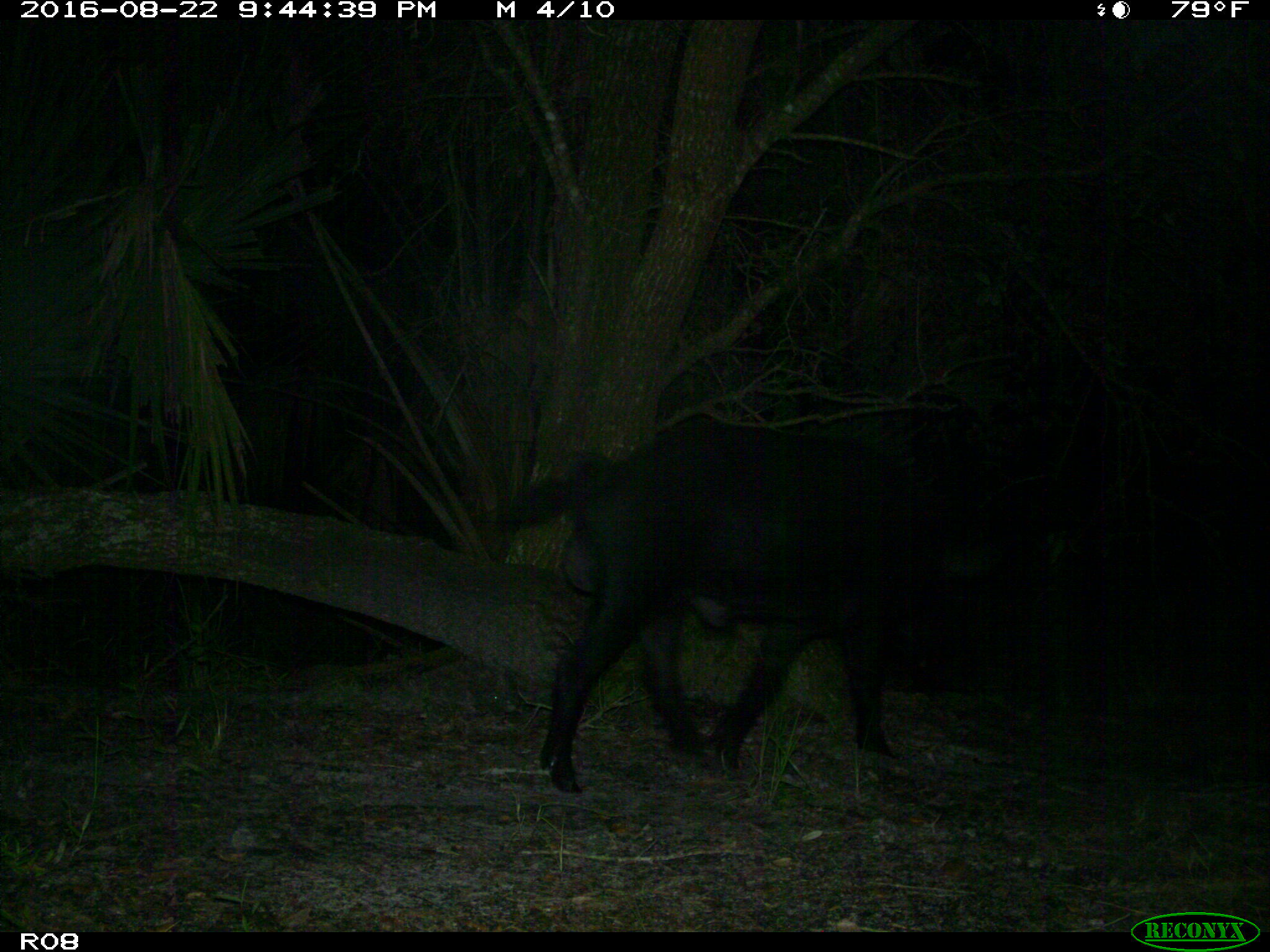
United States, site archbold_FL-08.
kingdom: Animalia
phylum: Chordata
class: Mammalia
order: Artiodactyla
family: Suidae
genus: Sus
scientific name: Sus scrofa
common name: wild boar